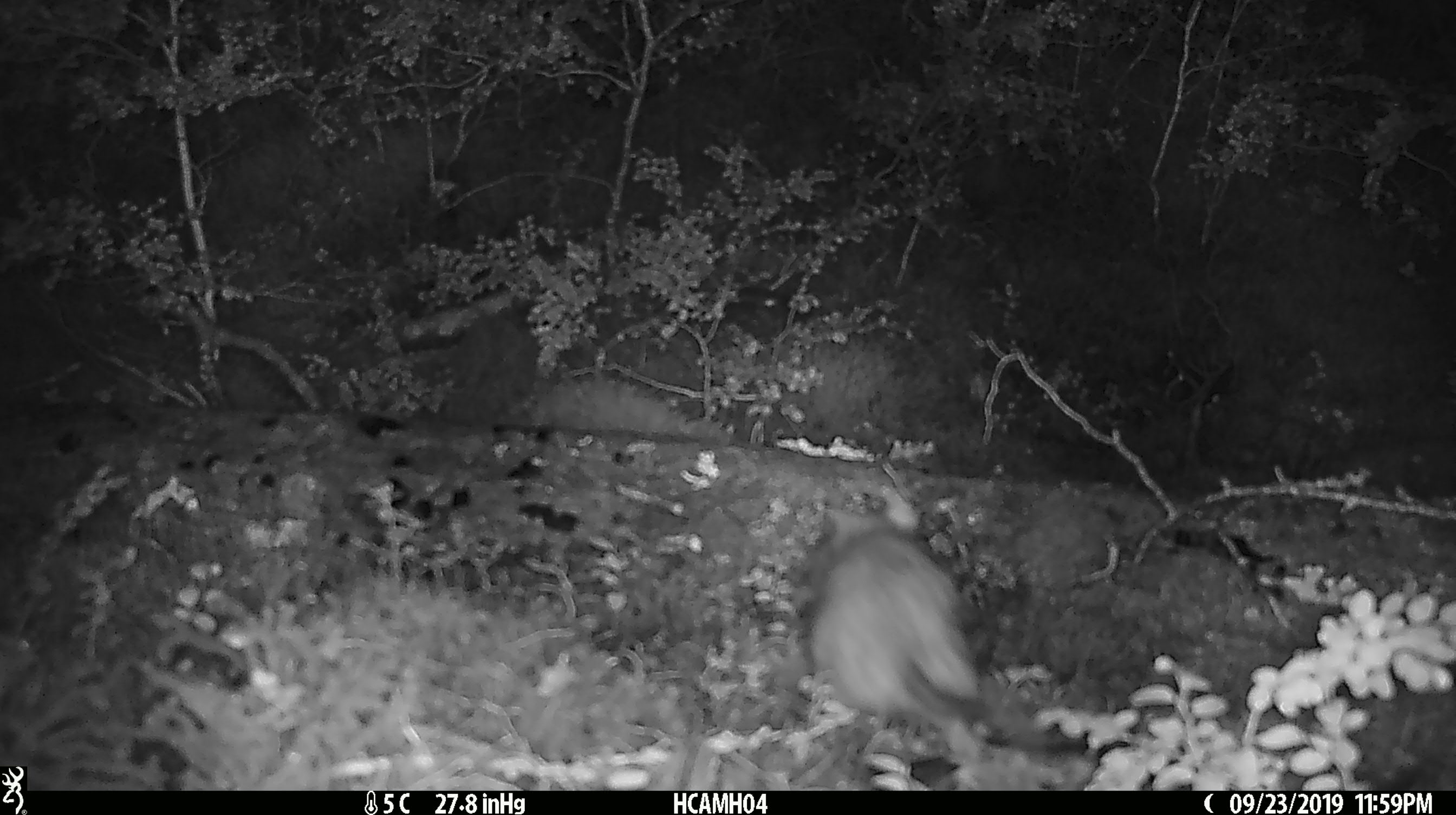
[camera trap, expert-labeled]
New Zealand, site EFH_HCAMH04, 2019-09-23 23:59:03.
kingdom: Animalia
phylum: Chordata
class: Mammalia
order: Rodentia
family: Muridae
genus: Mus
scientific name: Mus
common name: mouse